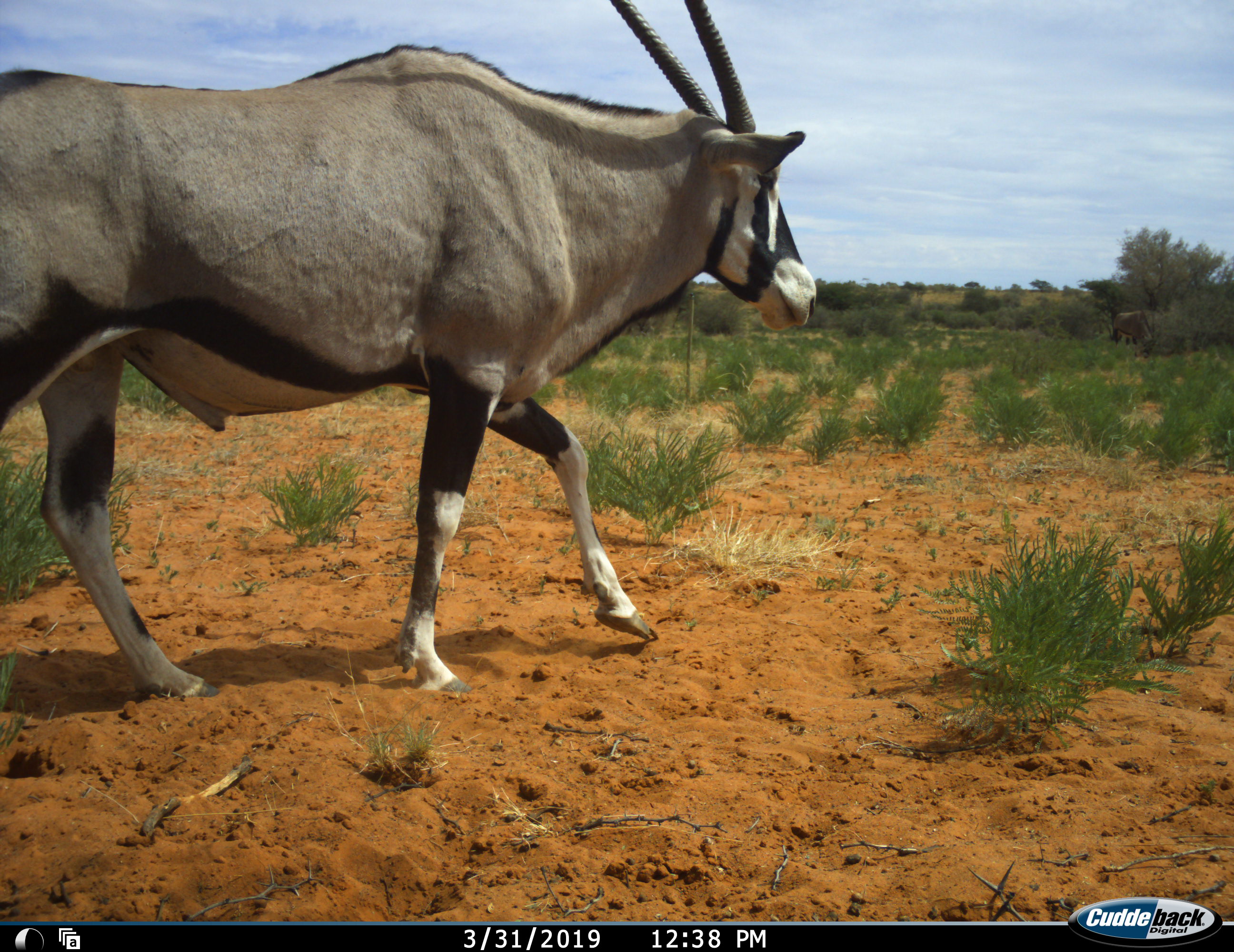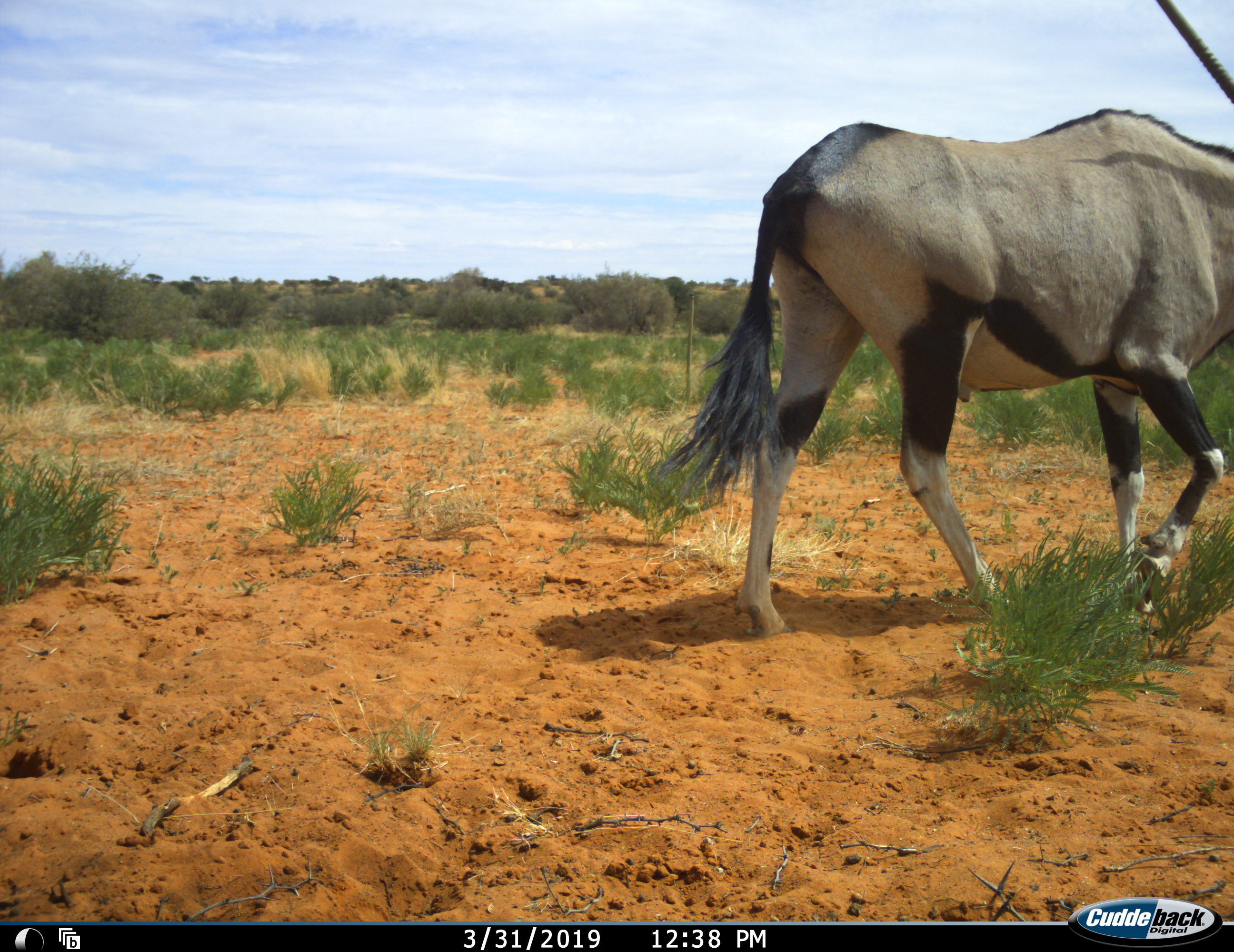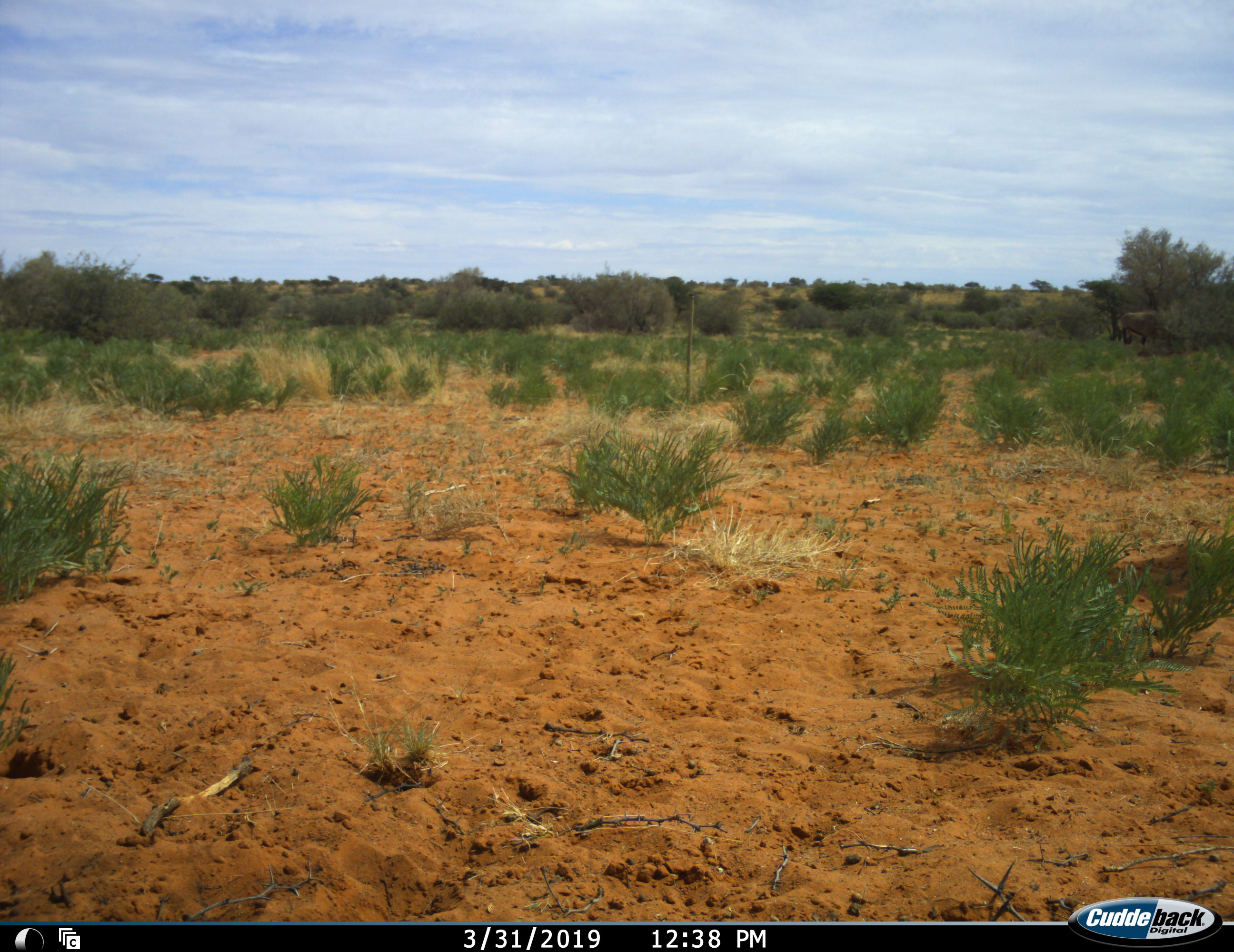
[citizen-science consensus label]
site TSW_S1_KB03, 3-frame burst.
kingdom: Animalia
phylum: Chordata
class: Mammalia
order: Artiodactyla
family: Bovidae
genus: Oryx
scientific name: Oryx gazella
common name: gemsbok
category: oryx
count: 1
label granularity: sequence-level